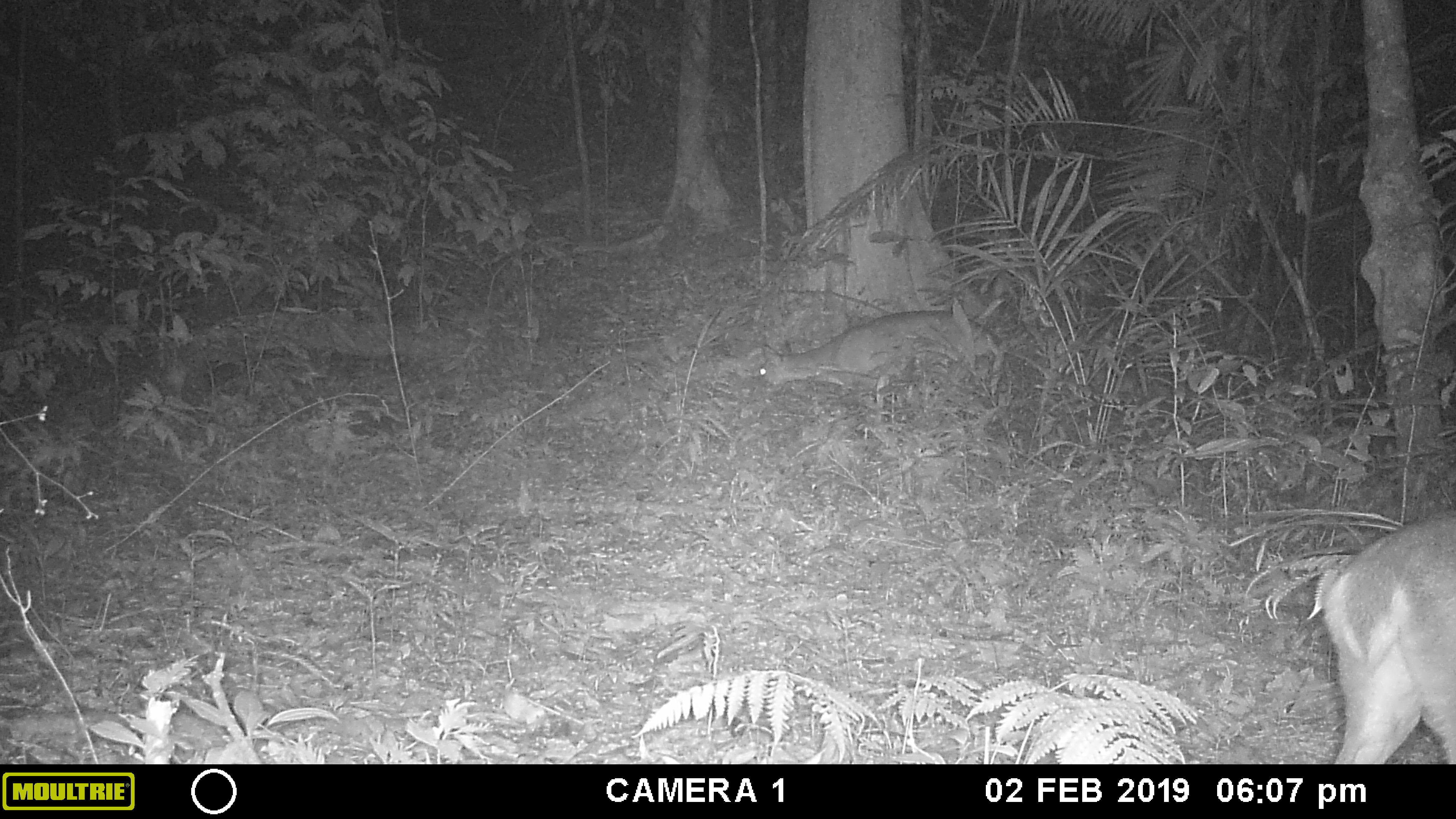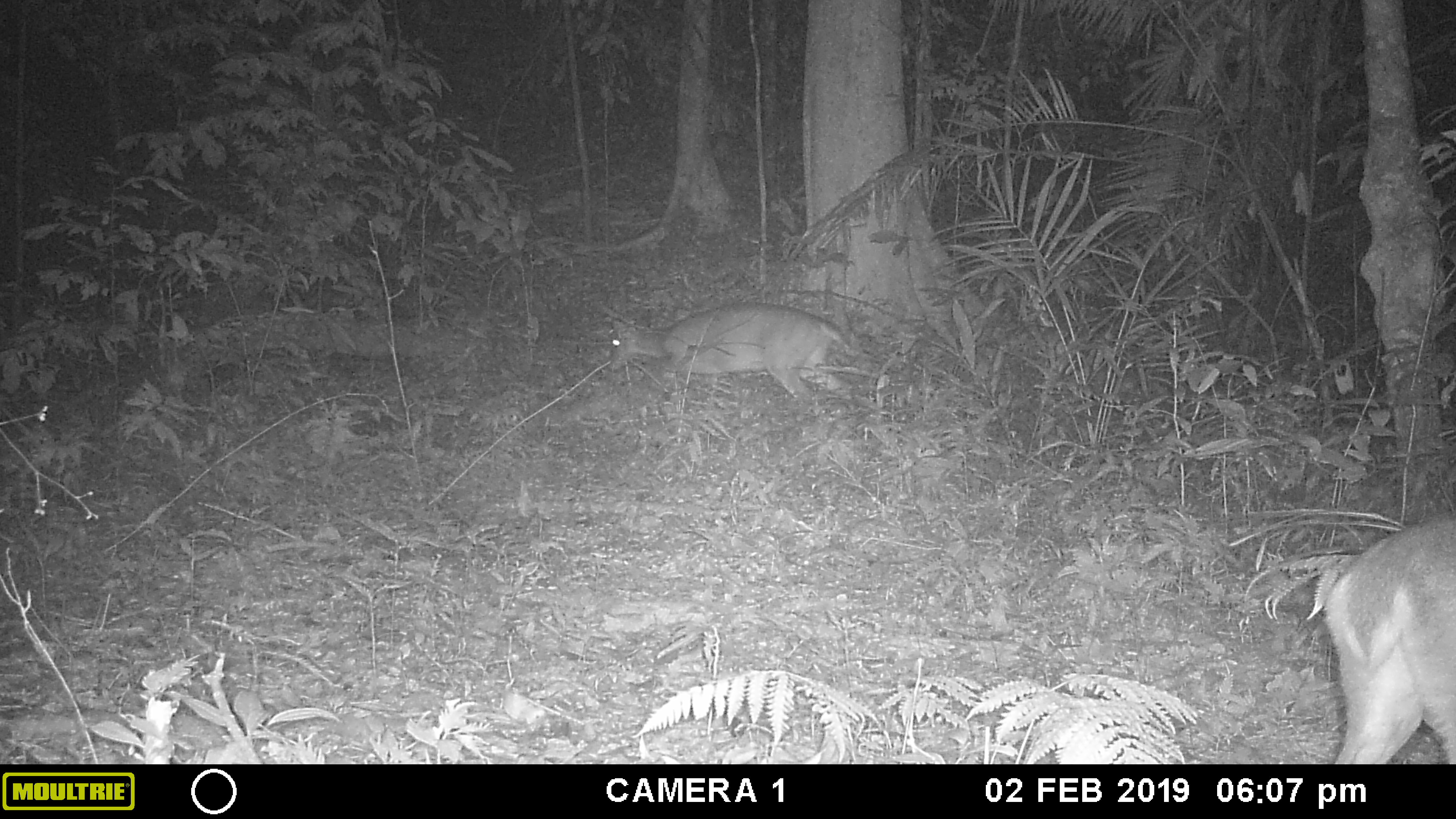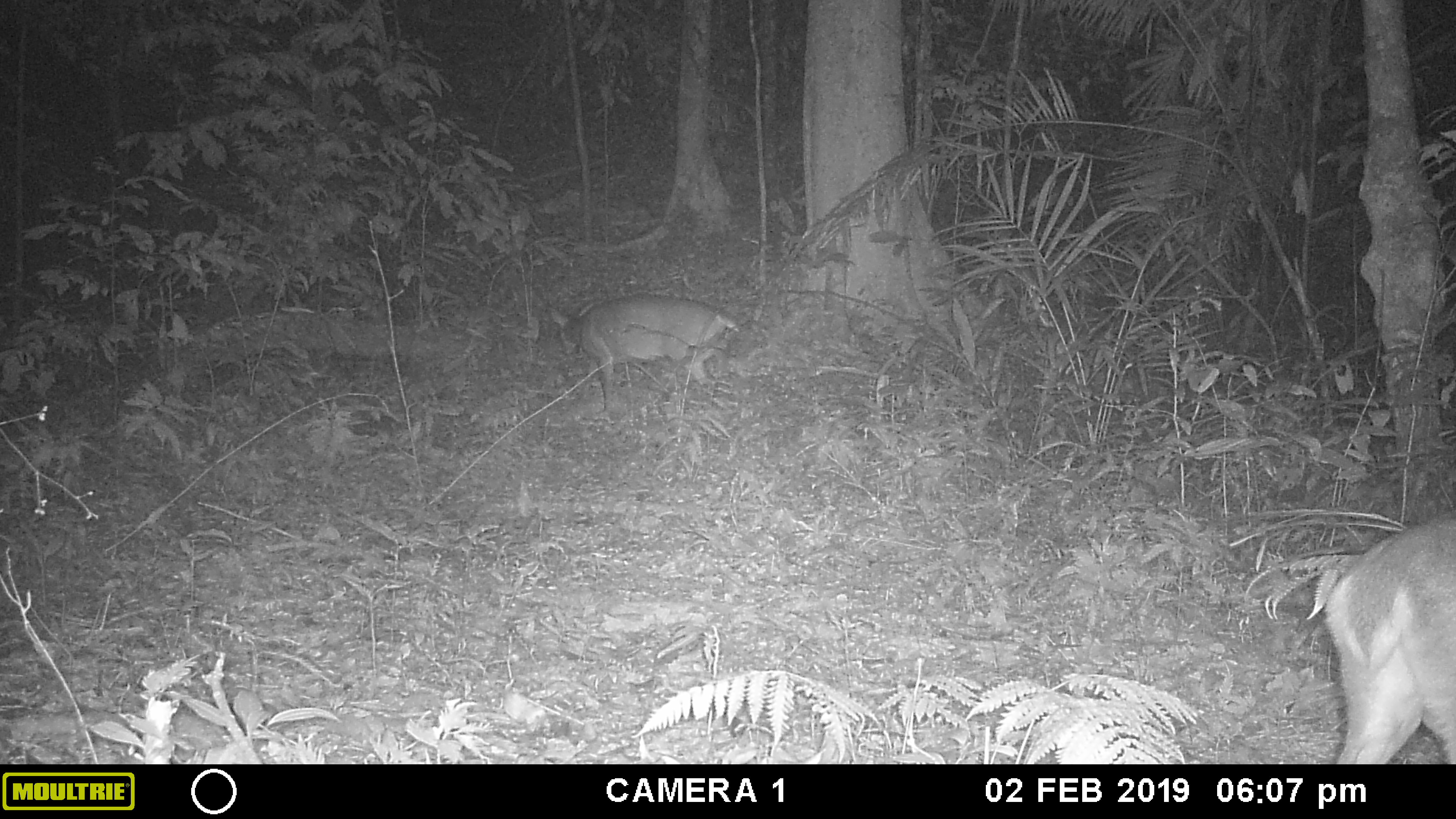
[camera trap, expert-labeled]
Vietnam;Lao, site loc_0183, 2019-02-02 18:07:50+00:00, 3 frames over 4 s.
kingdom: Animalia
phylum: Chordata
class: Mammalia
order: Artiodactyla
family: Cervidae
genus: Muntiacus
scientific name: Muntiacus vuquangensis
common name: large-antlered muntjac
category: large antlered muntjac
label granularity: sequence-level